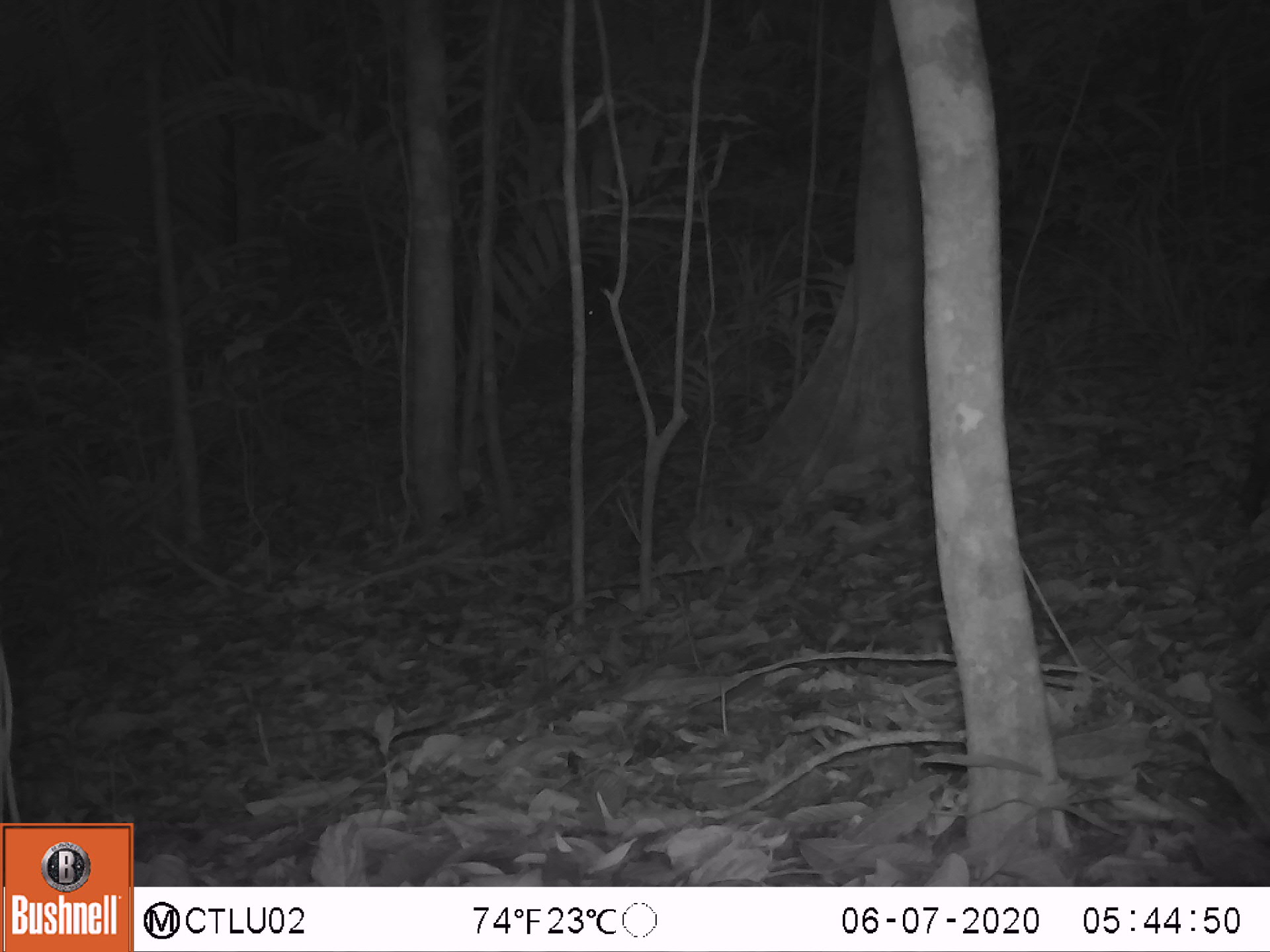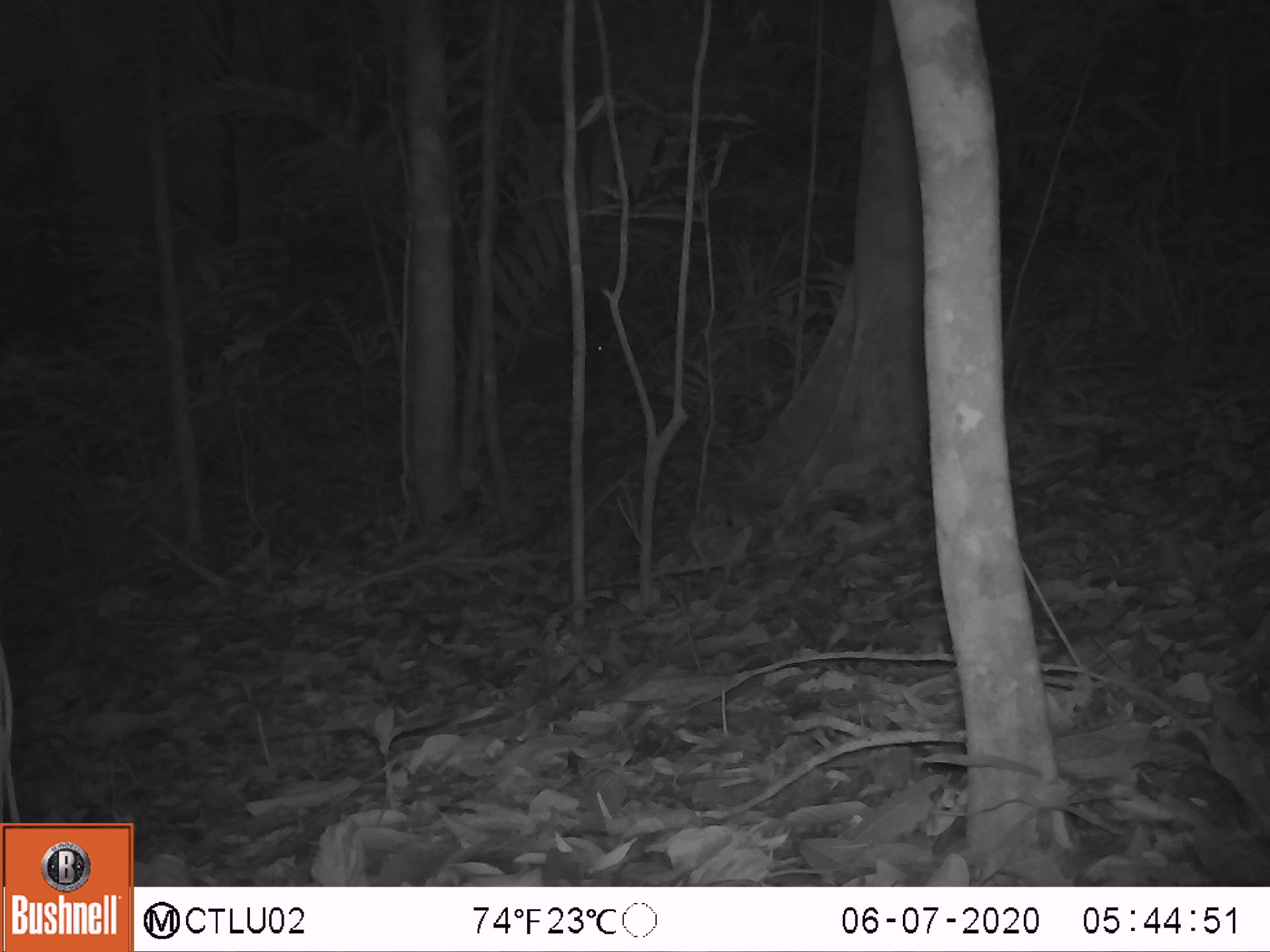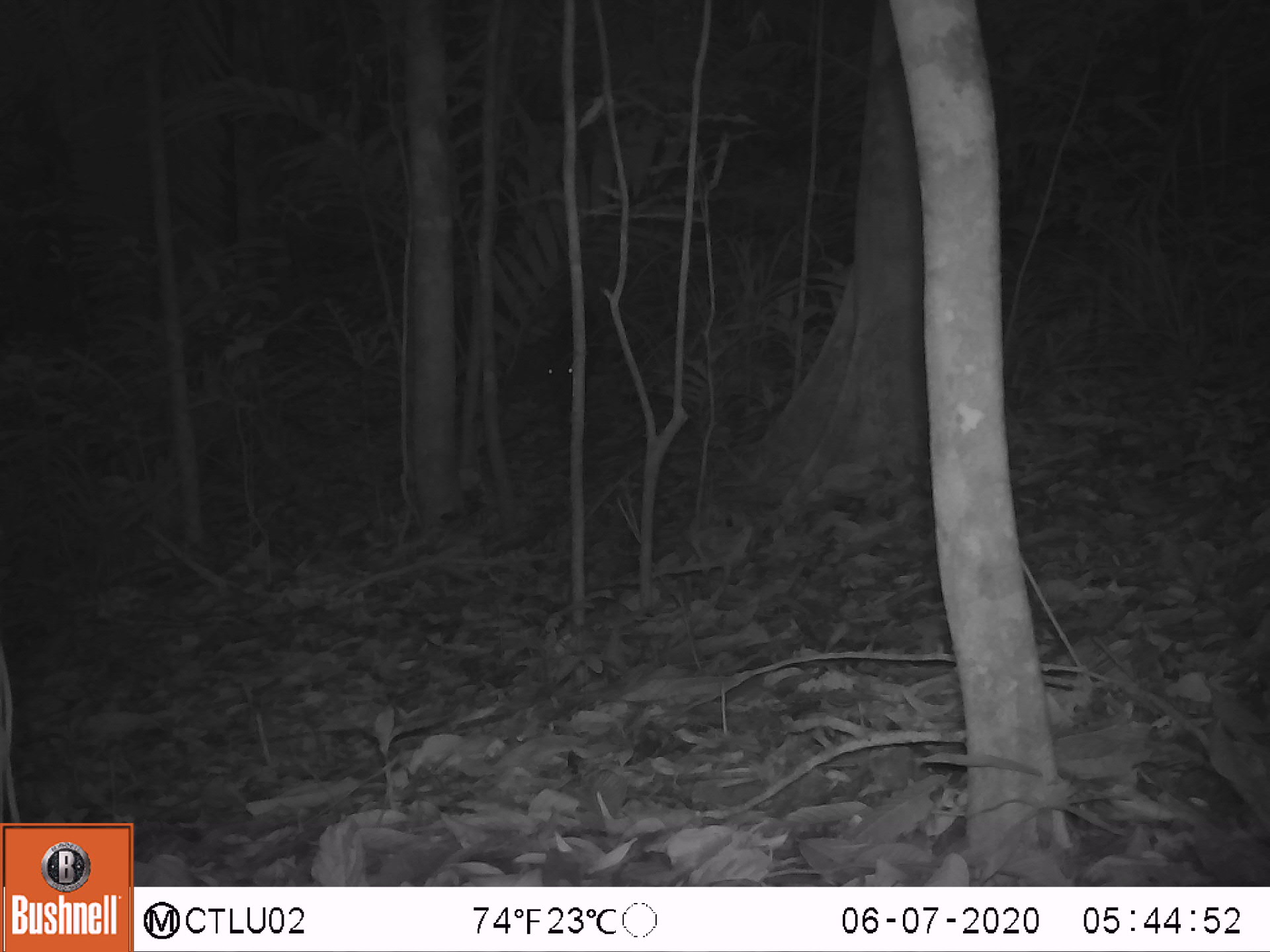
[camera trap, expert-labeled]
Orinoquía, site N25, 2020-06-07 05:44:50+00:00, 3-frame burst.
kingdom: Animalia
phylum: Chordata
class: Mammalia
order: Artiodactyla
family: Tayassuidae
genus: Pecari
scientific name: Pecari tajacu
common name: collared peccary